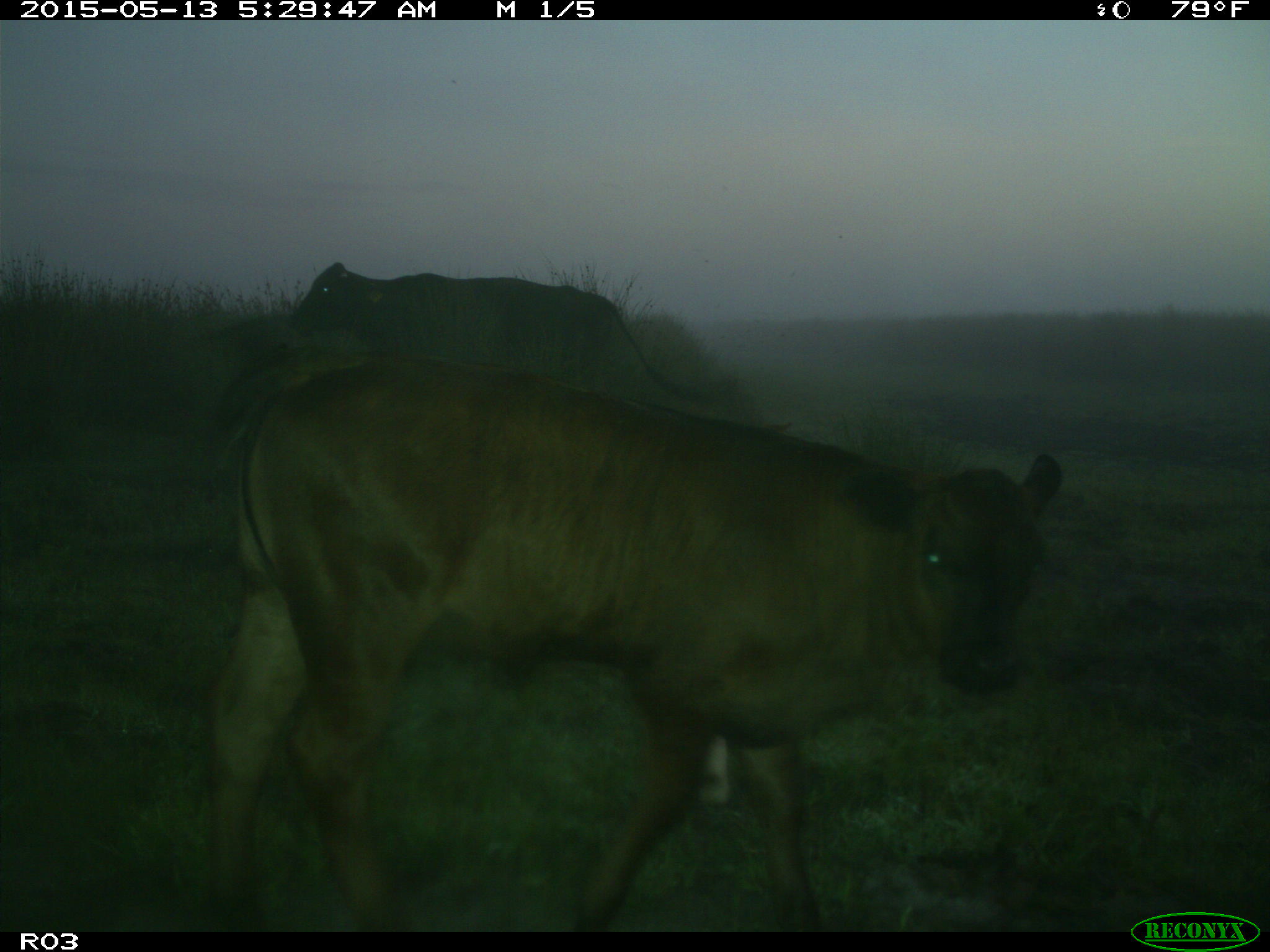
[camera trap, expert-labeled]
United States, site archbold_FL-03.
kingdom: Animalia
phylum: Chordata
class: Mammalia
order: Artiodactyla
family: Bovidae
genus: Bos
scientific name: Bos taurus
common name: domestic cow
Bos taurus (domestic cow).